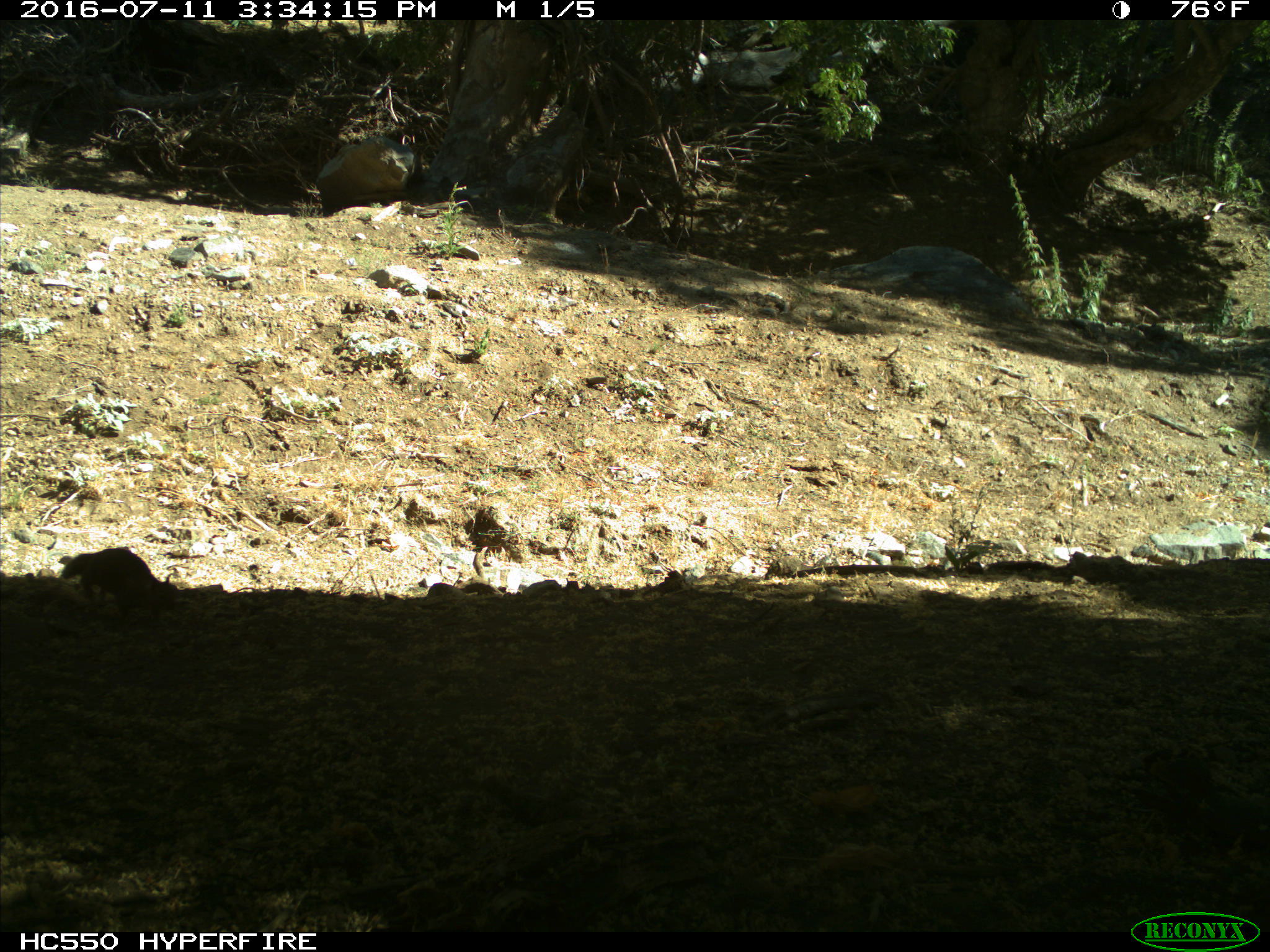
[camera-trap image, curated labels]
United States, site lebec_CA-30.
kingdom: Animalia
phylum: Chordata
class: Mammalia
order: Rodentia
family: Sciuridae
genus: Otospermophilus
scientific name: Otospermophilus beecheyi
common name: california ground squirrel